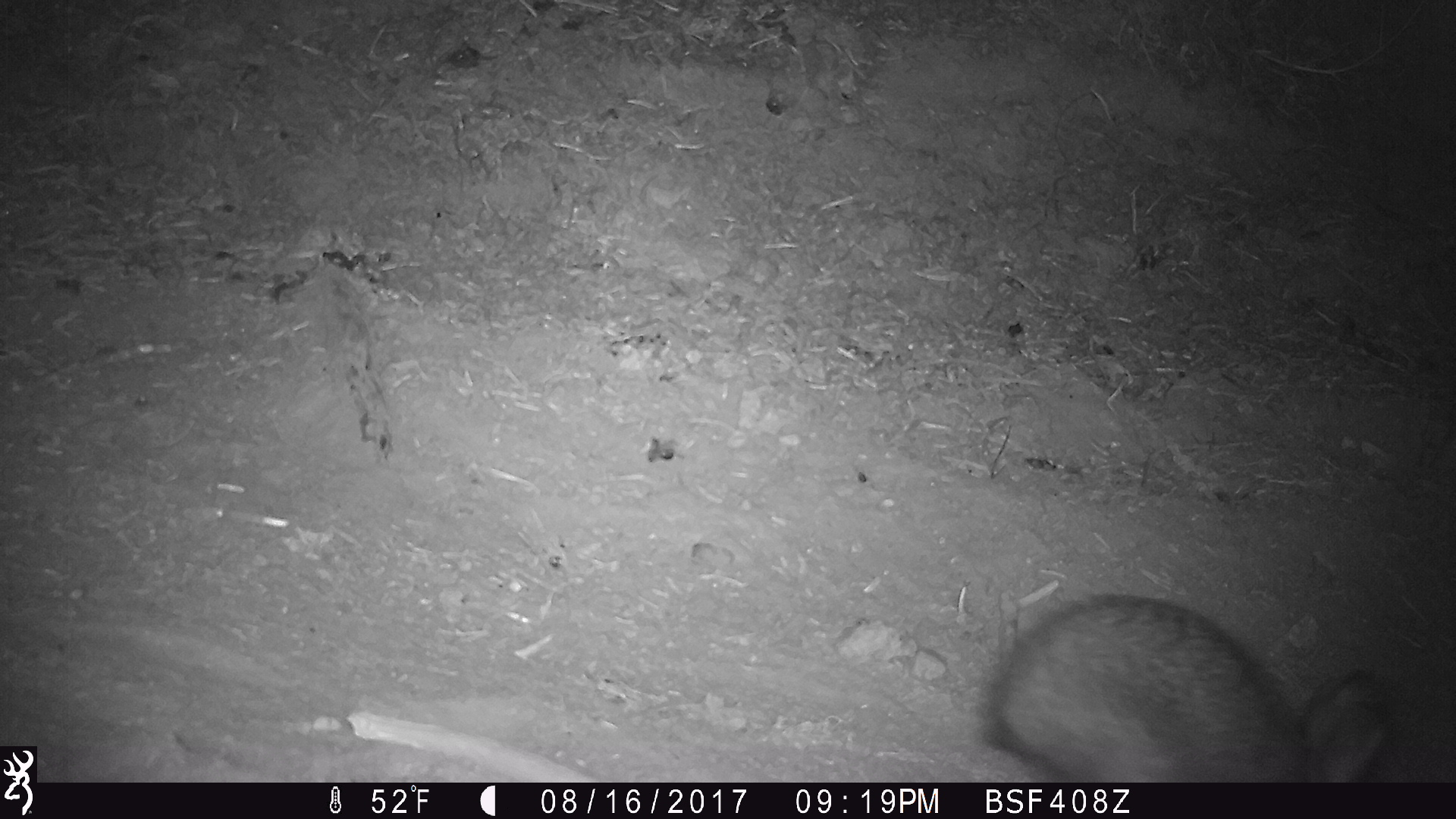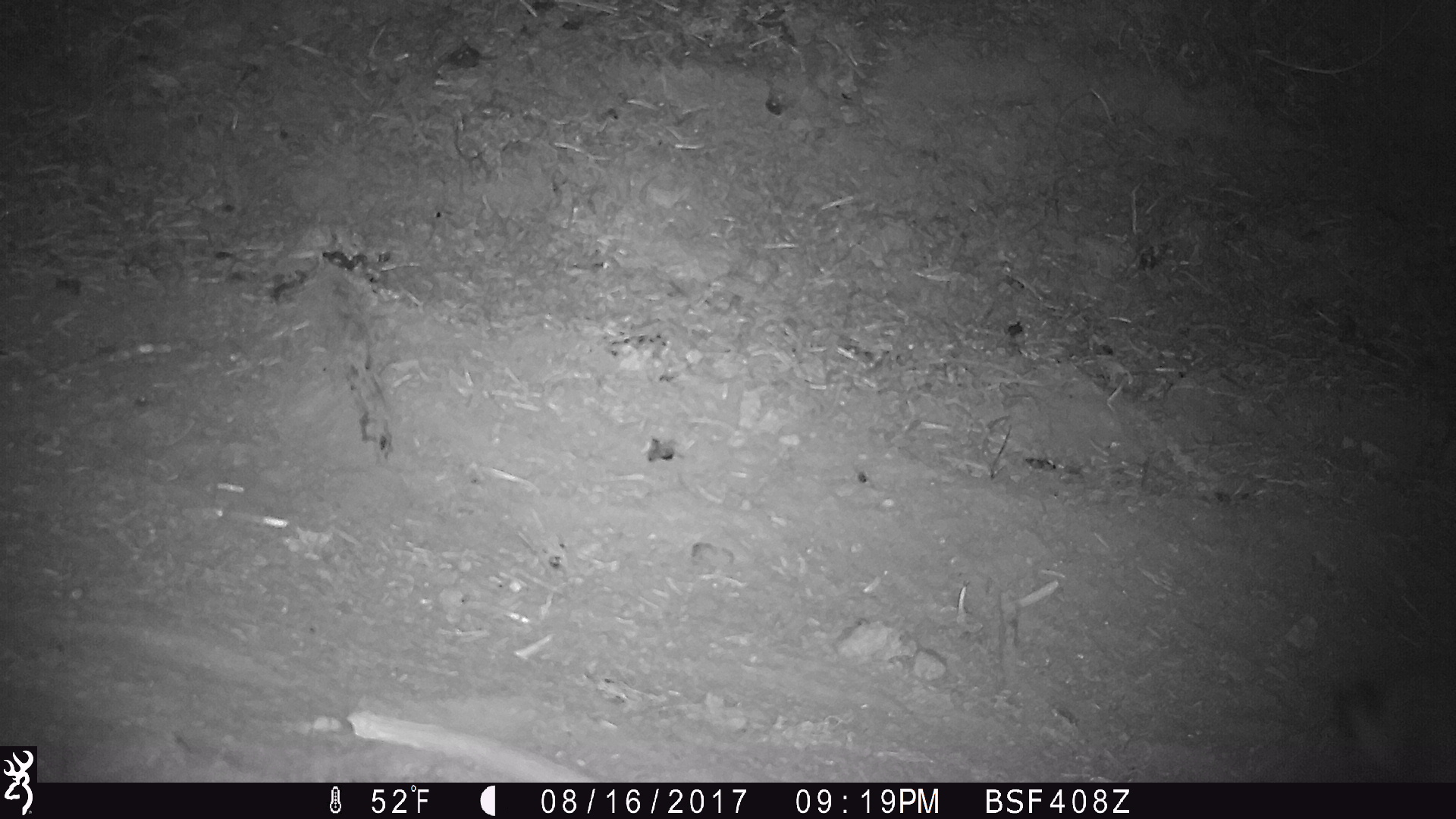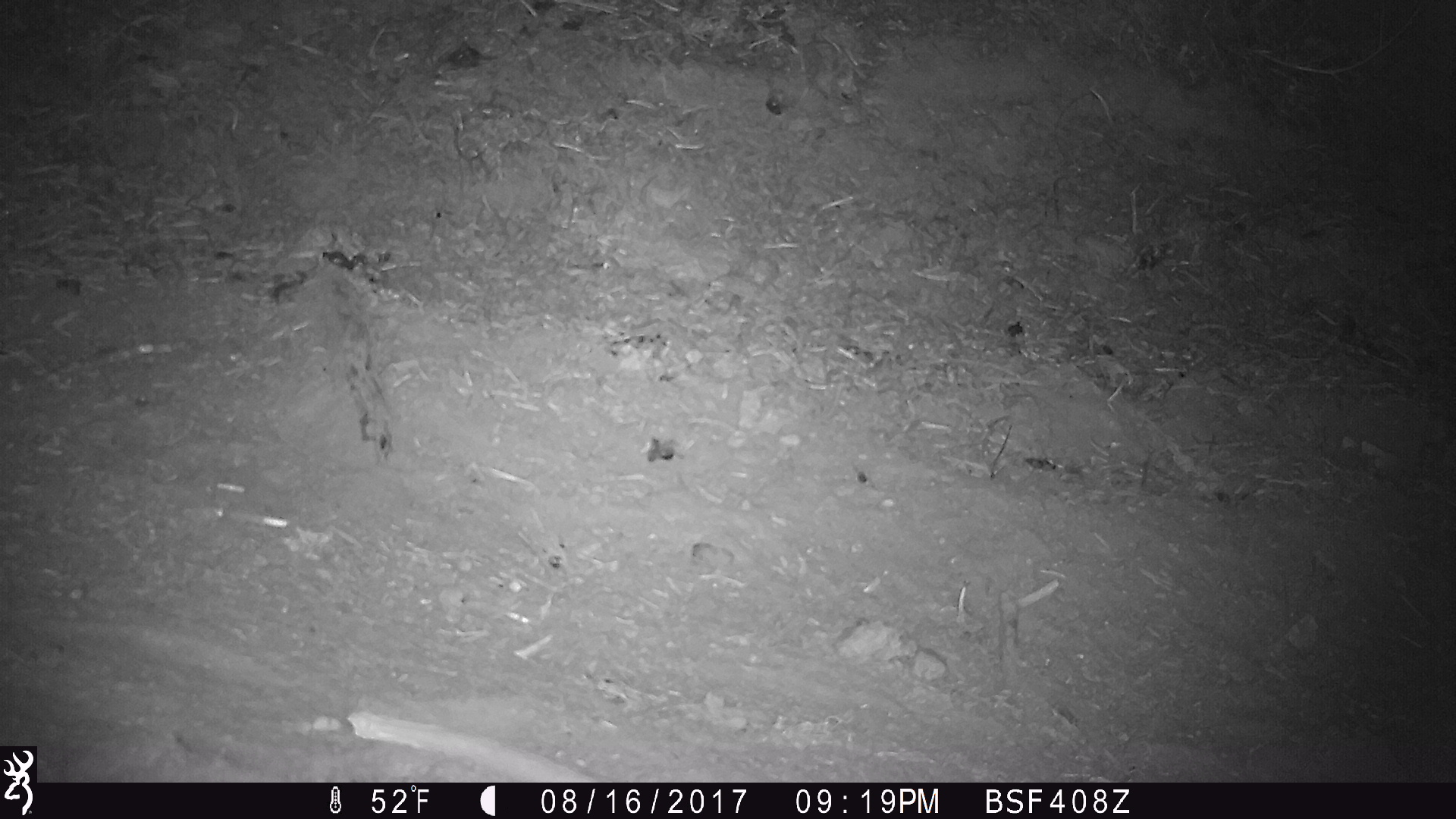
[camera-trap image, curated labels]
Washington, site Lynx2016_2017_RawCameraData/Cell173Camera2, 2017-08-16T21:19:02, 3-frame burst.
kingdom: Animalia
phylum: Chordata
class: Mammalia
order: Lagomorpha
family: Leporidae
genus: Lepus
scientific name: Lepus americanus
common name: snowshoe hare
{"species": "Lepus americanus (snowshoe hare)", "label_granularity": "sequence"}